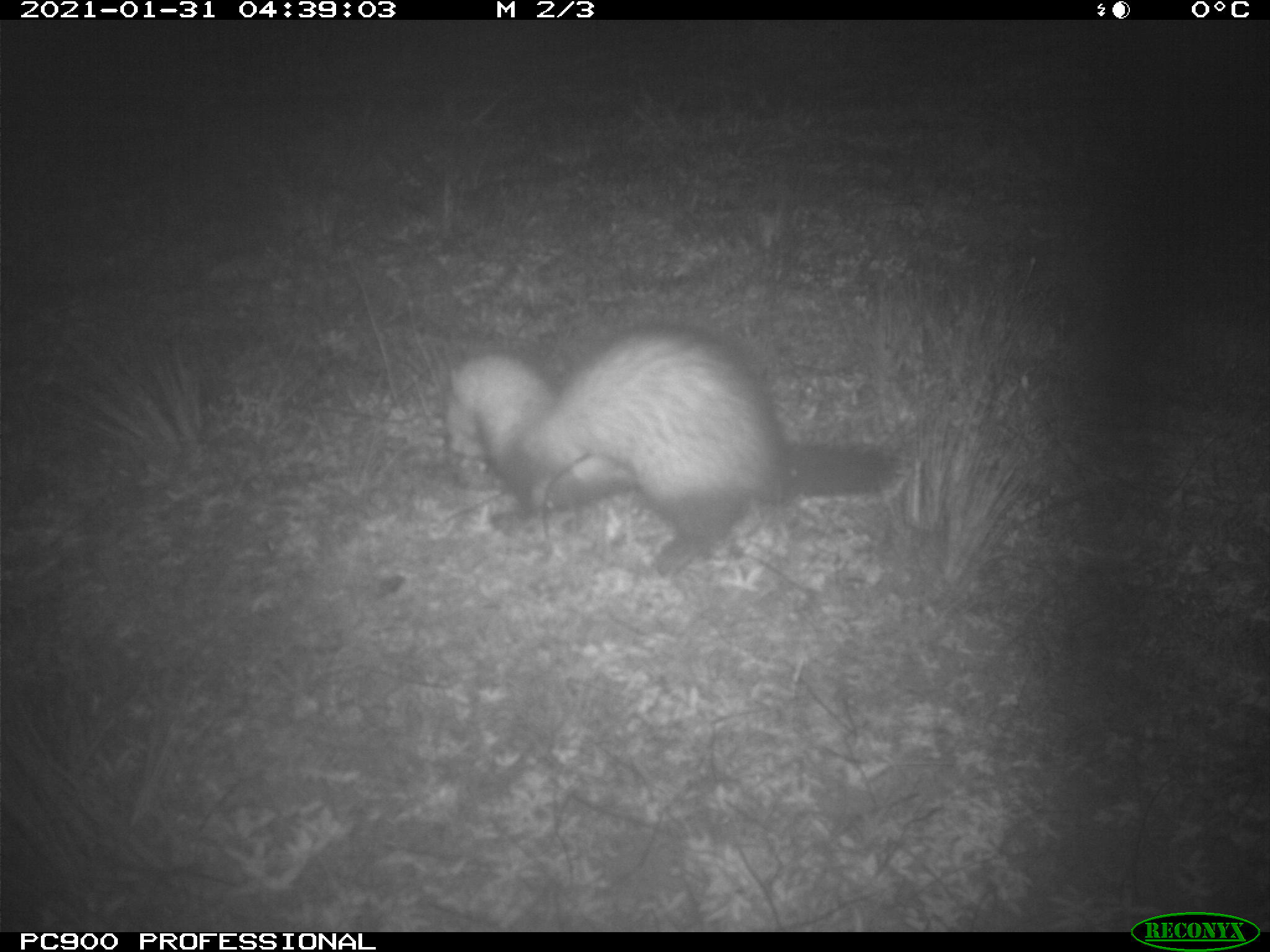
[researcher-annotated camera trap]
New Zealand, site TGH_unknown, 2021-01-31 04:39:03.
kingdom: Animalia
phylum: Chordata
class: Mammalia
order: Carnivora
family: Mustelidae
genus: Mustela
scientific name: Mustela furo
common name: ferret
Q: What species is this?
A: Ferret (Mustela furo).